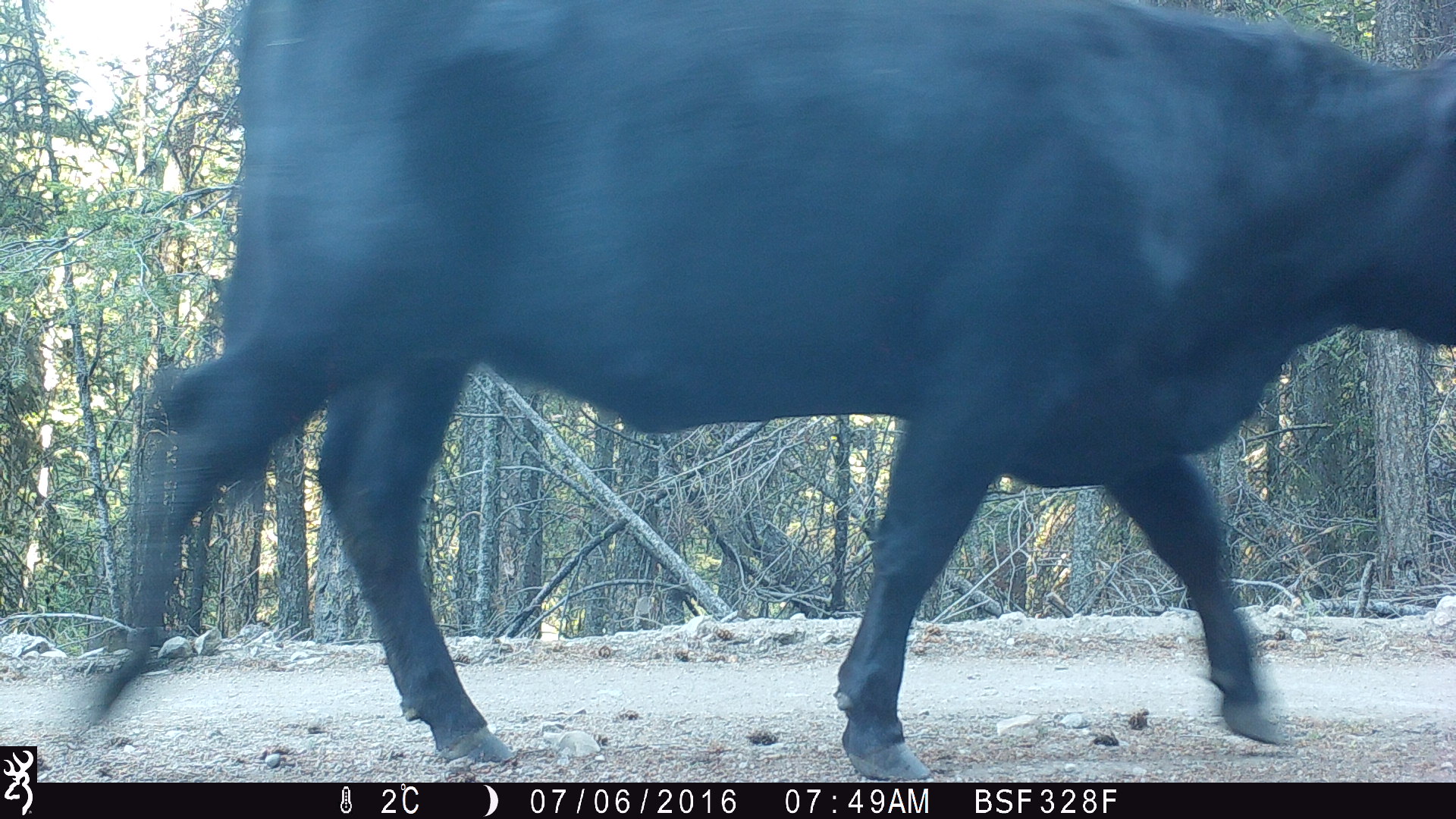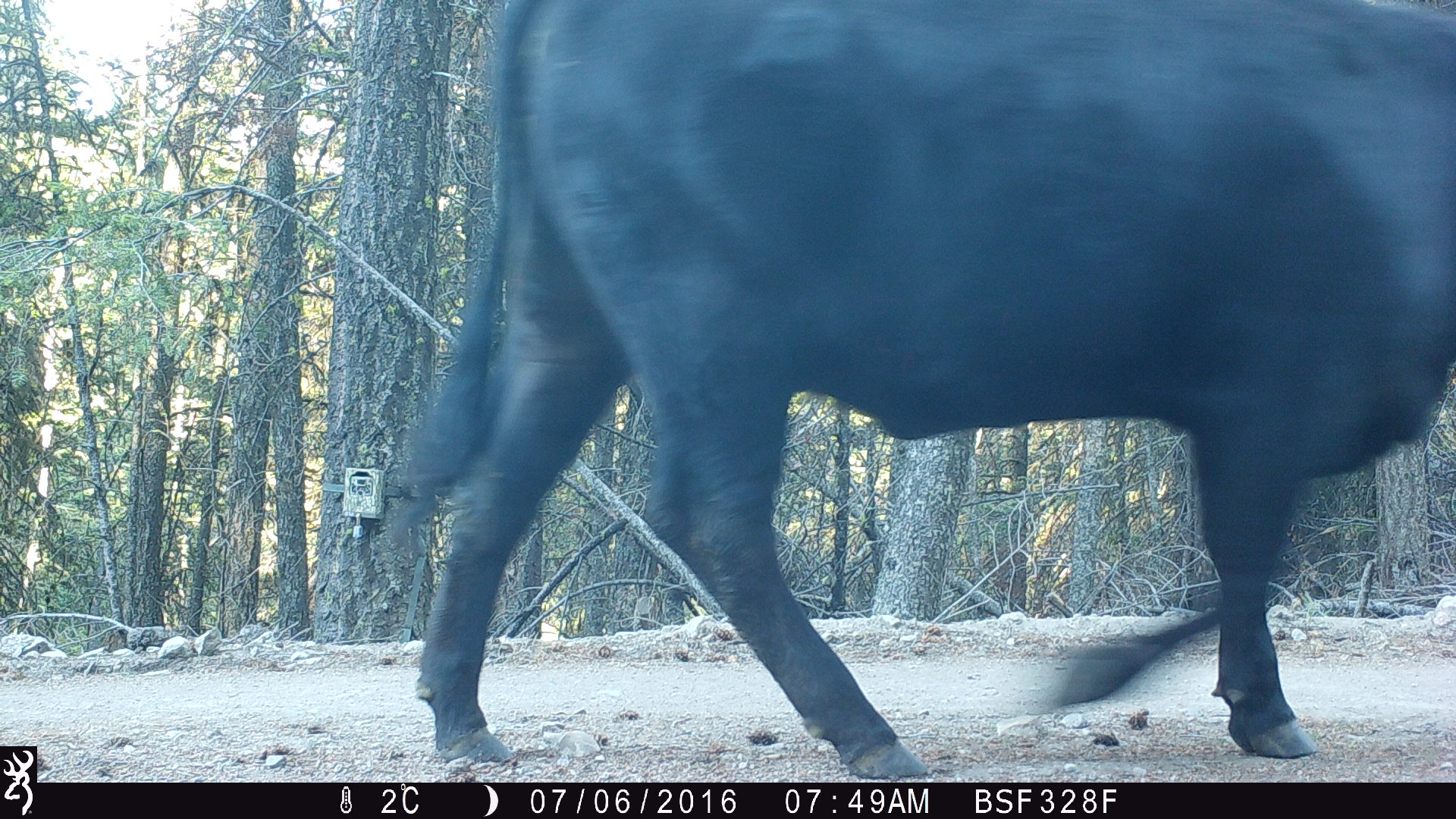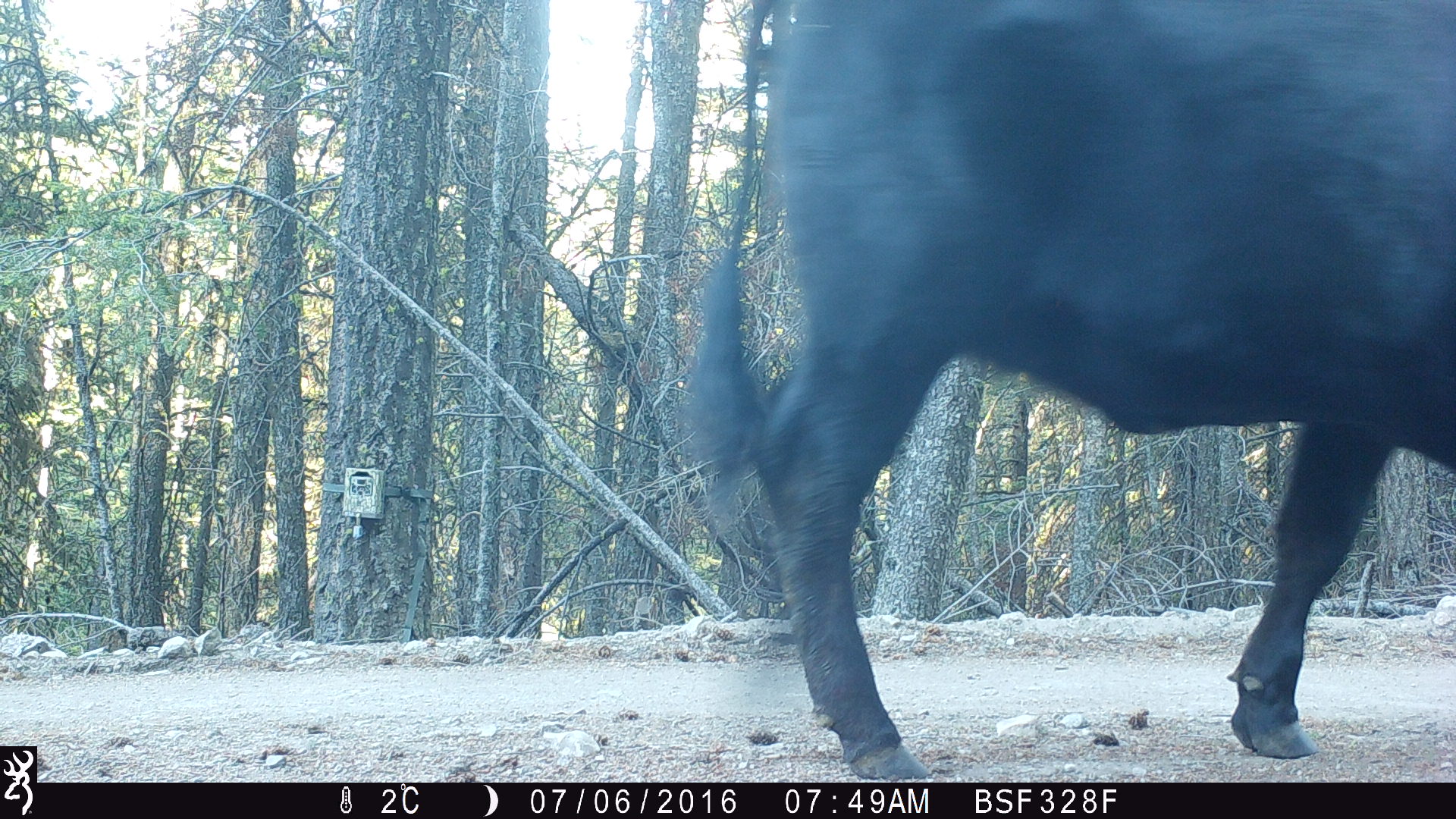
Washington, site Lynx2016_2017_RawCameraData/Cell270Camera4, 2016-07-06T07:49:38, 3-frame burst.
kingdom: Animalia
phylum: Chordata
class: Mammalia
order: Artiodactyla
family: Bovidae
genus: Bos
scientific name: Bos taurus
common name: domestic cattle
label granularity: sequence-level